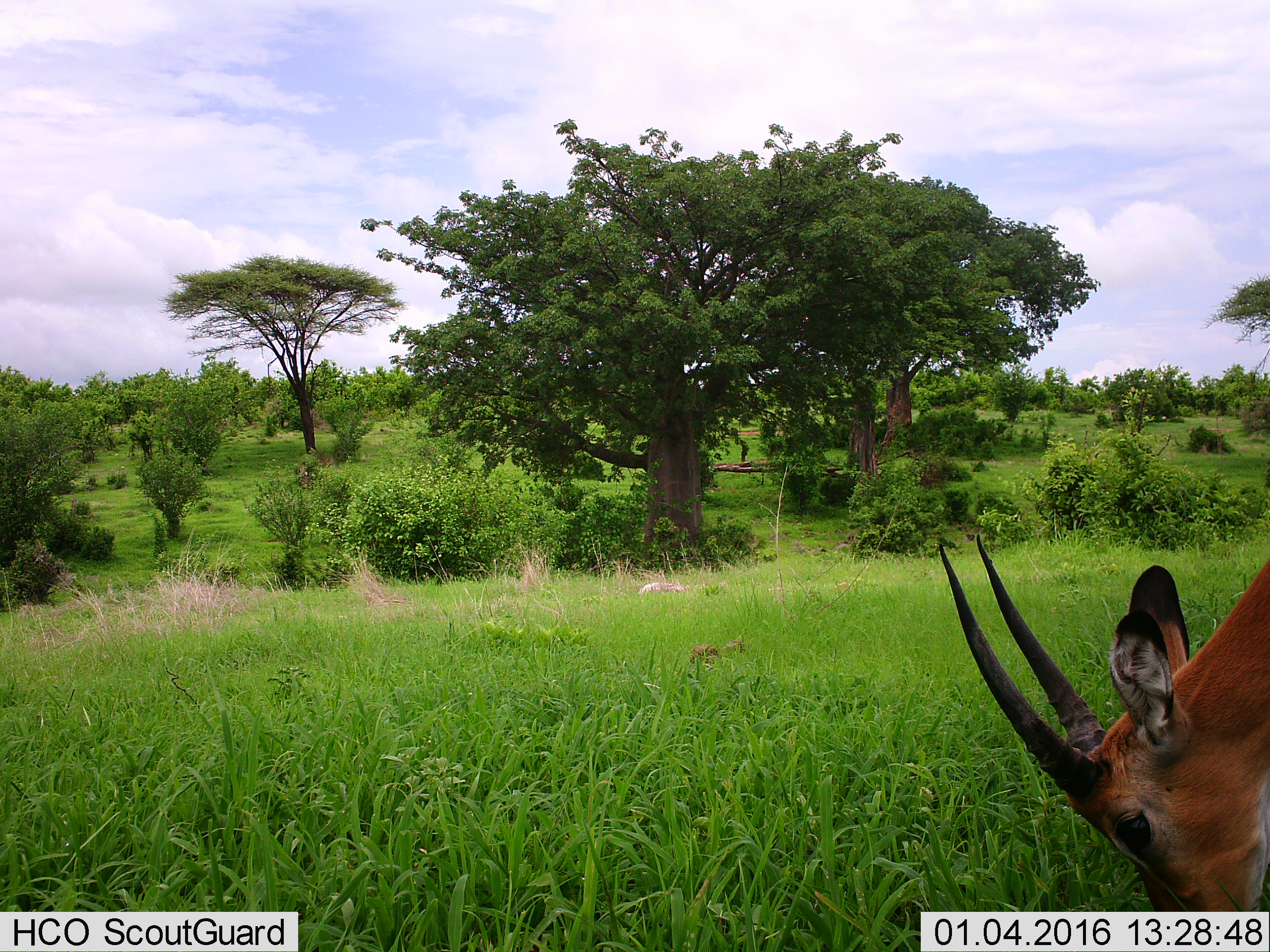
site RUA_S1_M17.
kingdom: Animalia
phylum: Chordata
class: Mammalia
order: Artiodactyla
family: Bovidae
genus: Aepyceros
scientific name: Aepyceros melampus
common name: impala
Impala (Aepyceros melampus), count 1. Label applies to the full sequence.